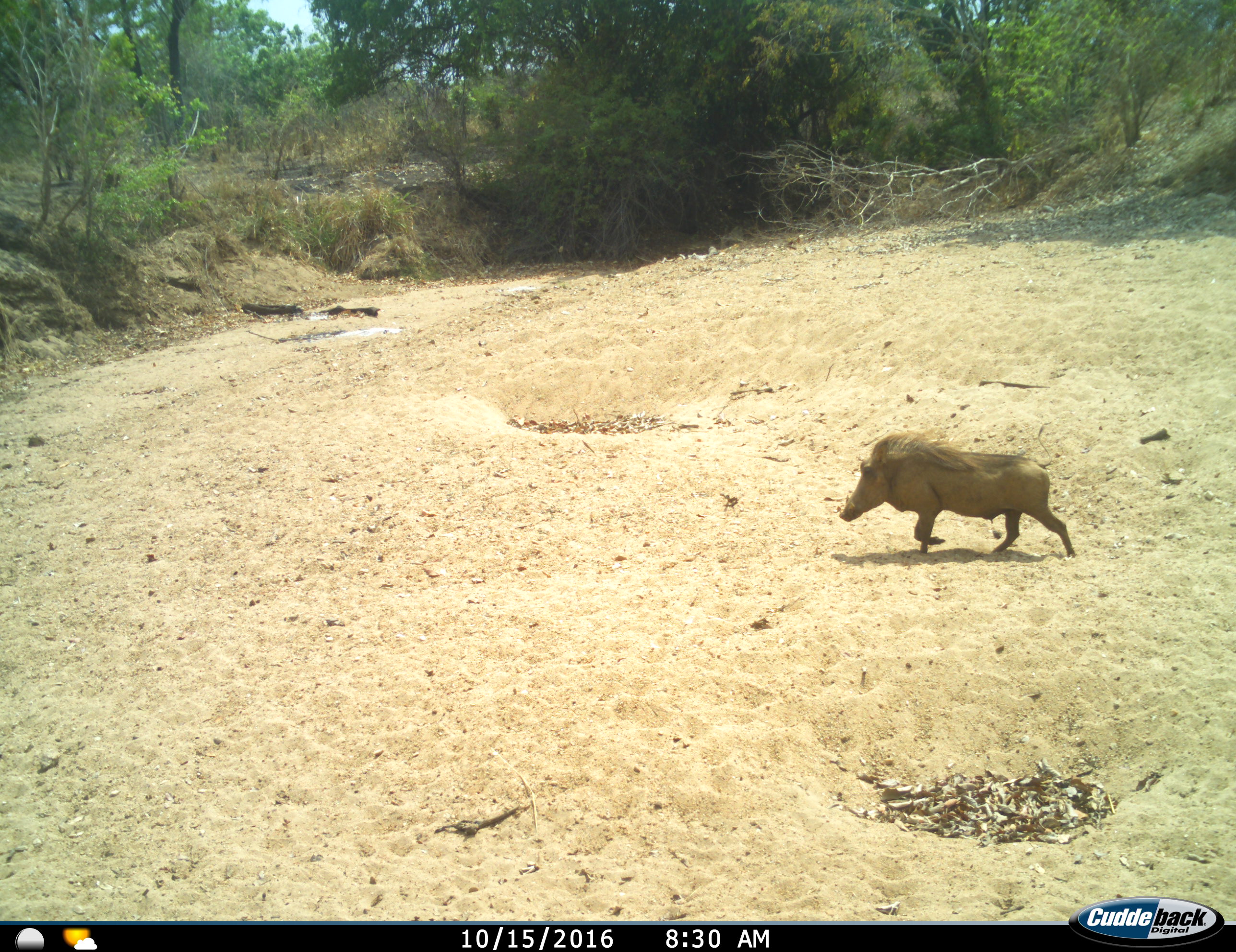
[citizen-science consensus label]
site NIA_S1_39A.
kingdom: Animalia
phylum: Chordata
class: Mammalia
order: Artiodactyla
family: Suidae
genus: Phacochoerus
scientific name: Phacochoerus africanus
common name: warthog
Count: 1.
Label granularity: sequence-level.